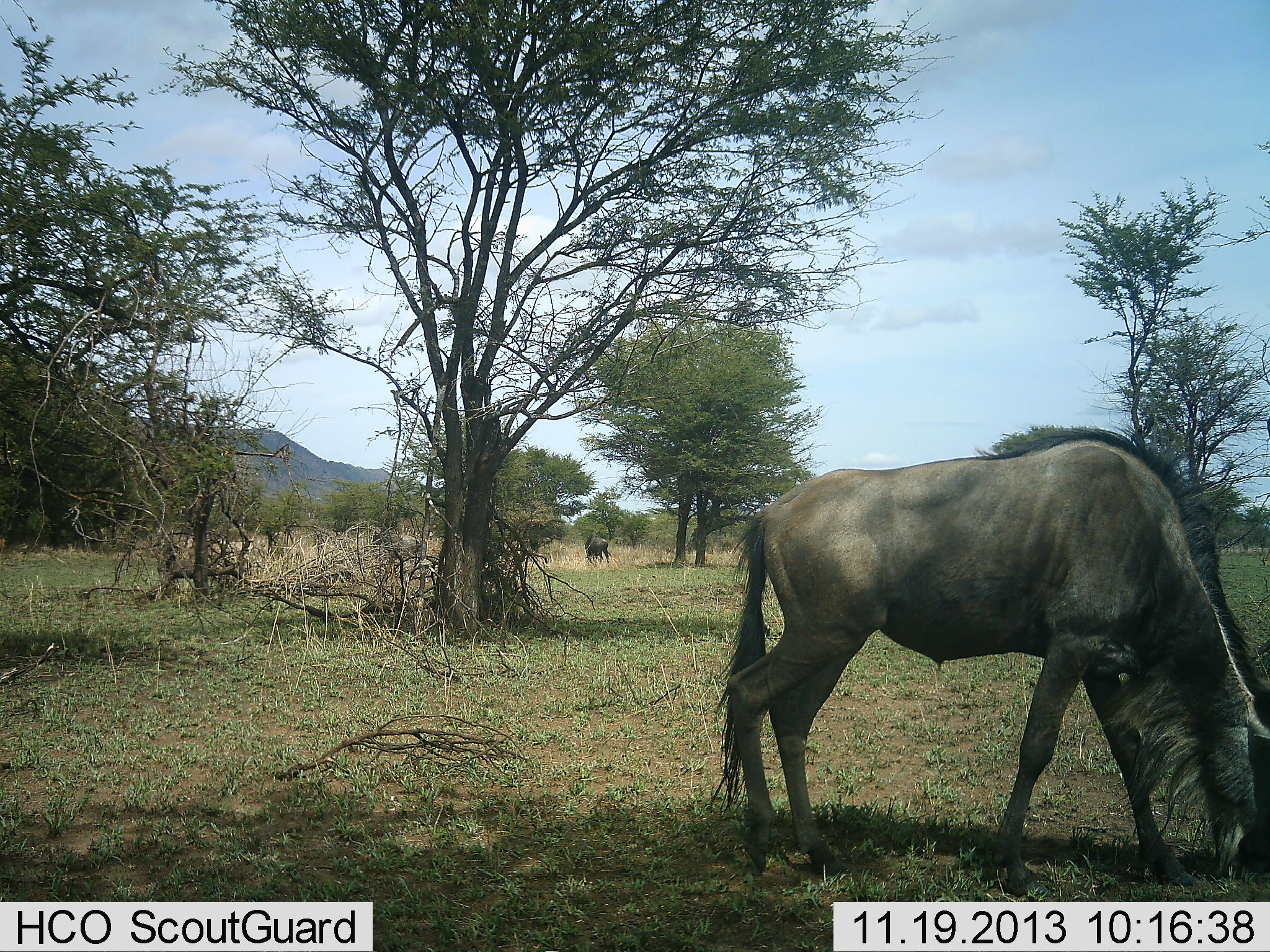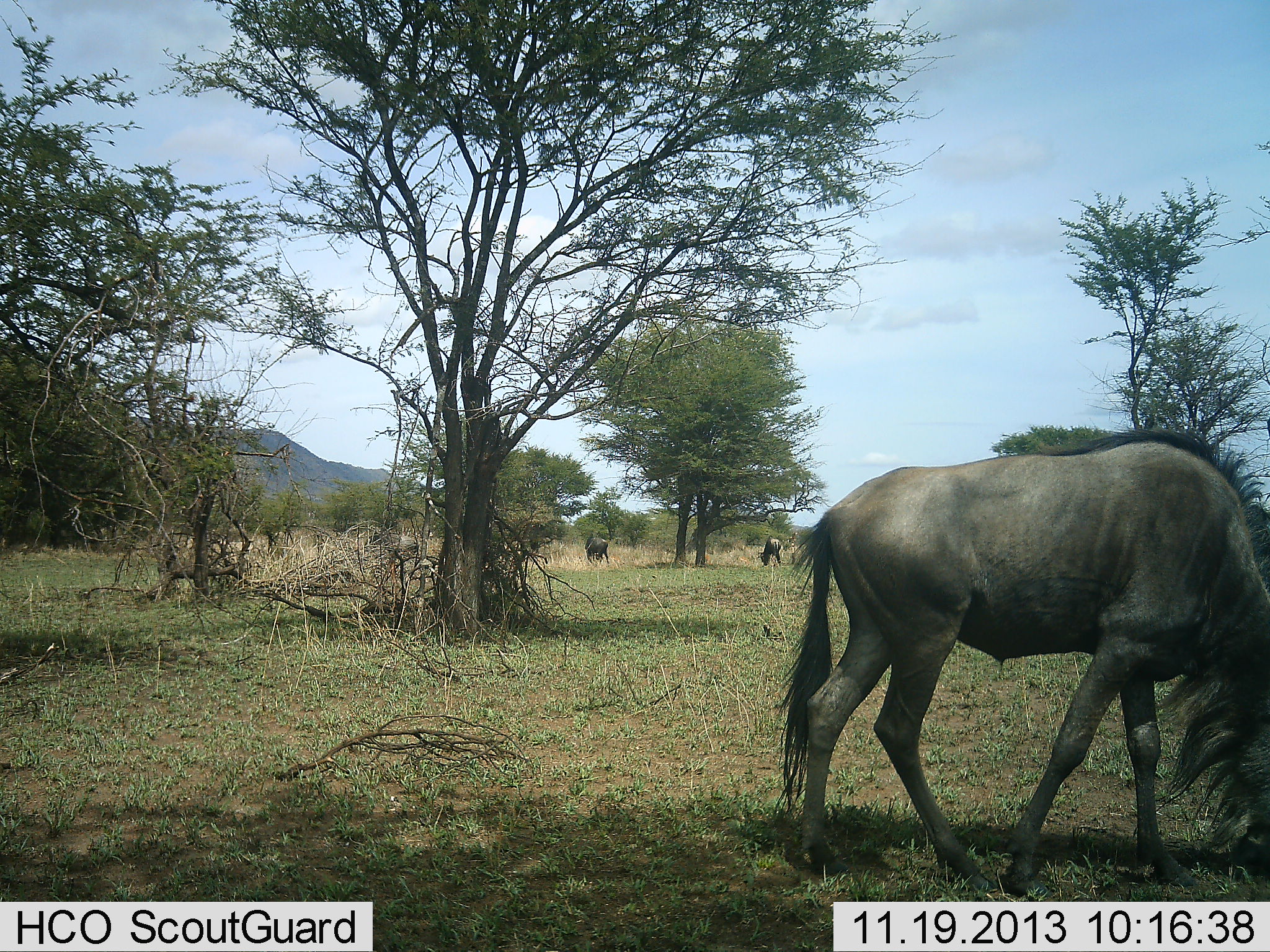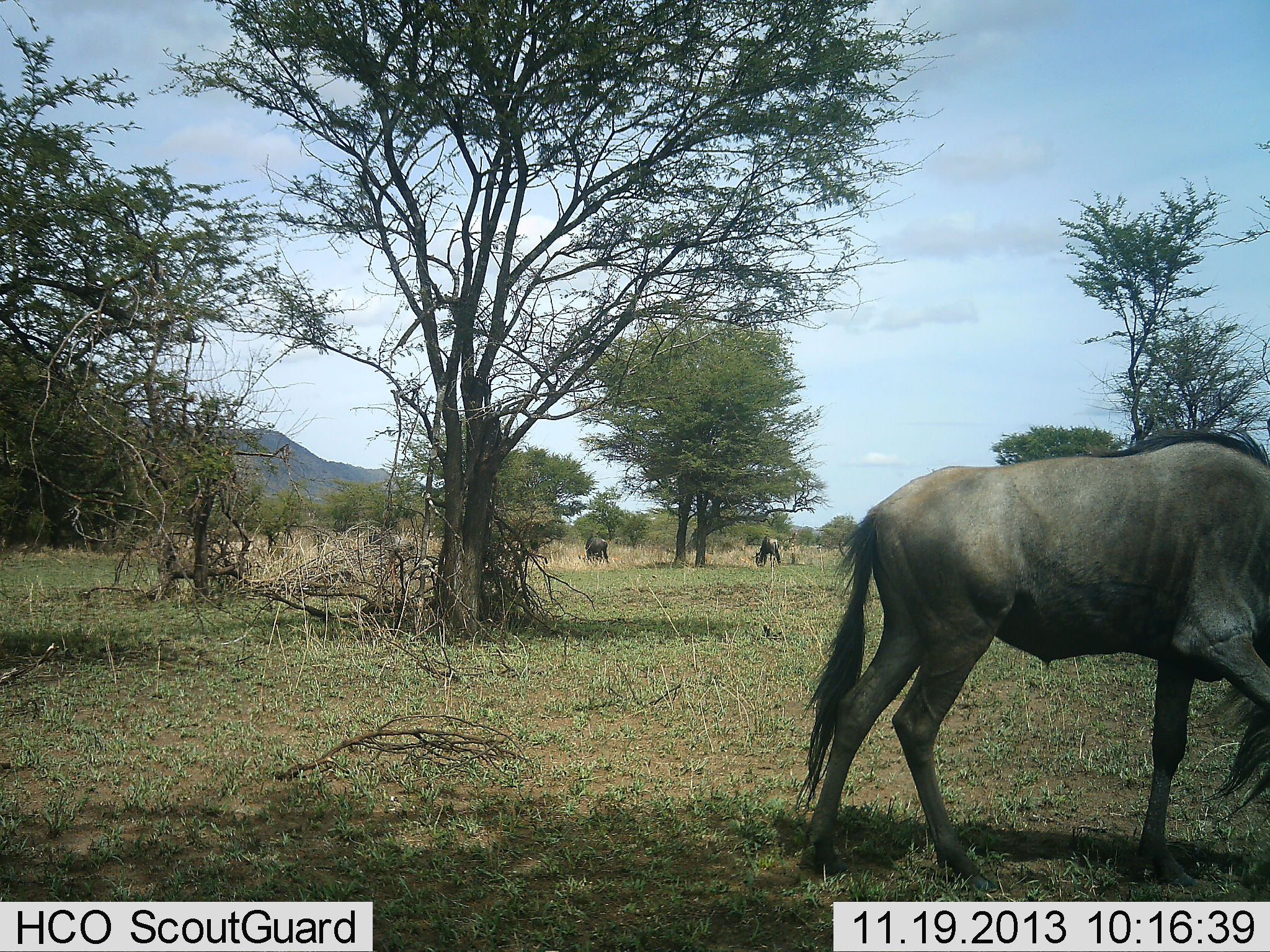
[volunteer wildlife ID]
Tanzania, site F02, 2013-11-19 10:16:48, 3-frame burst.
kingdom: Animalia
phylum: Chordata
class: Mammalia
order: Artiodactyla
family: Bovidae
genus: Connochaetes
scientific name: Connochaetes taurinus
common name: blue wildebeest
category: wildebeest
Wildebeest (blue wildebeest) (Connochaetes taurinus), count 3. Behavior (volunteer vote fractions): standing 40%, resting 0%, moving 20%, interacting 0%. Young present (vote fraction): 0%. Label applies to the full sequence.